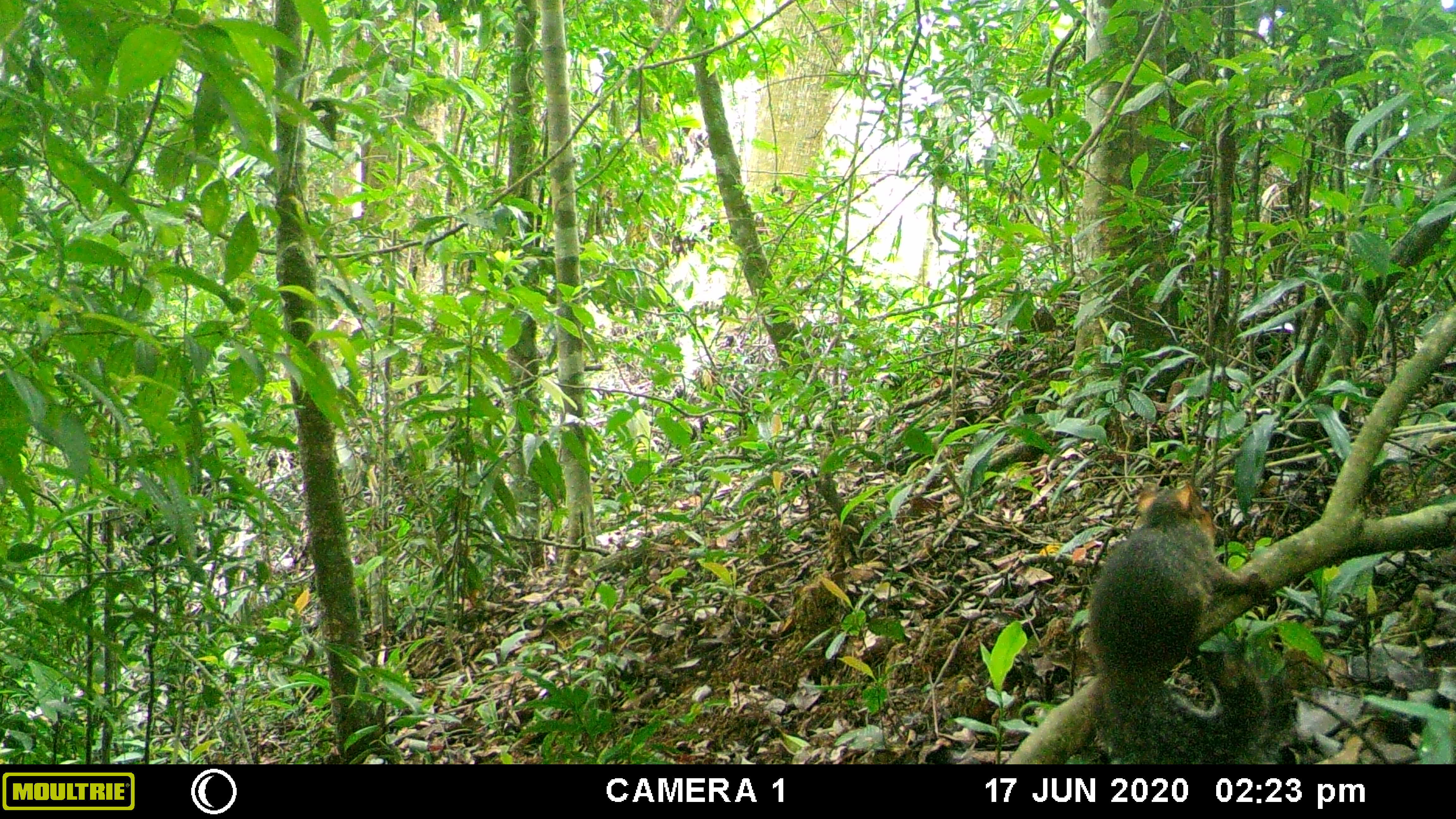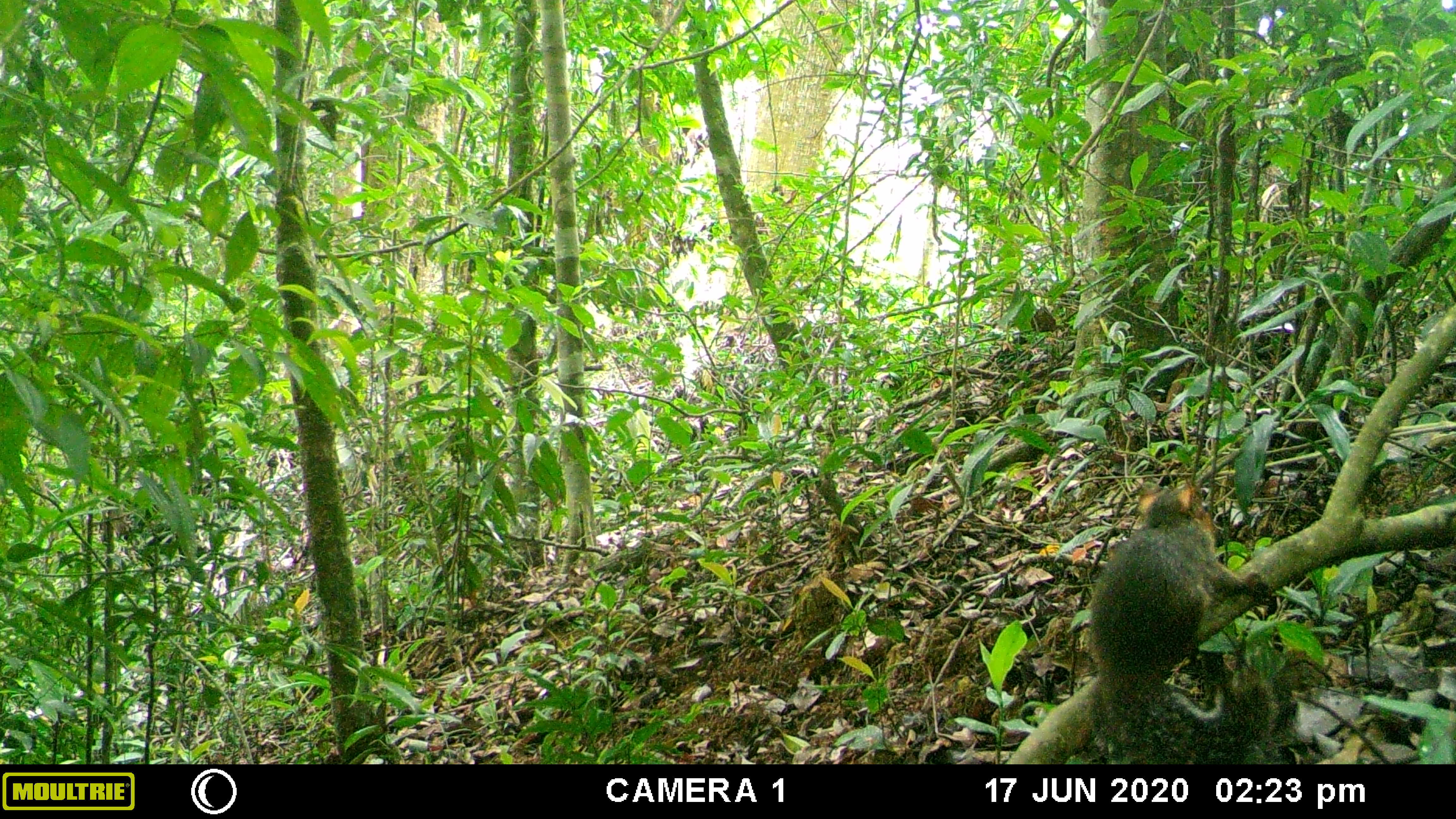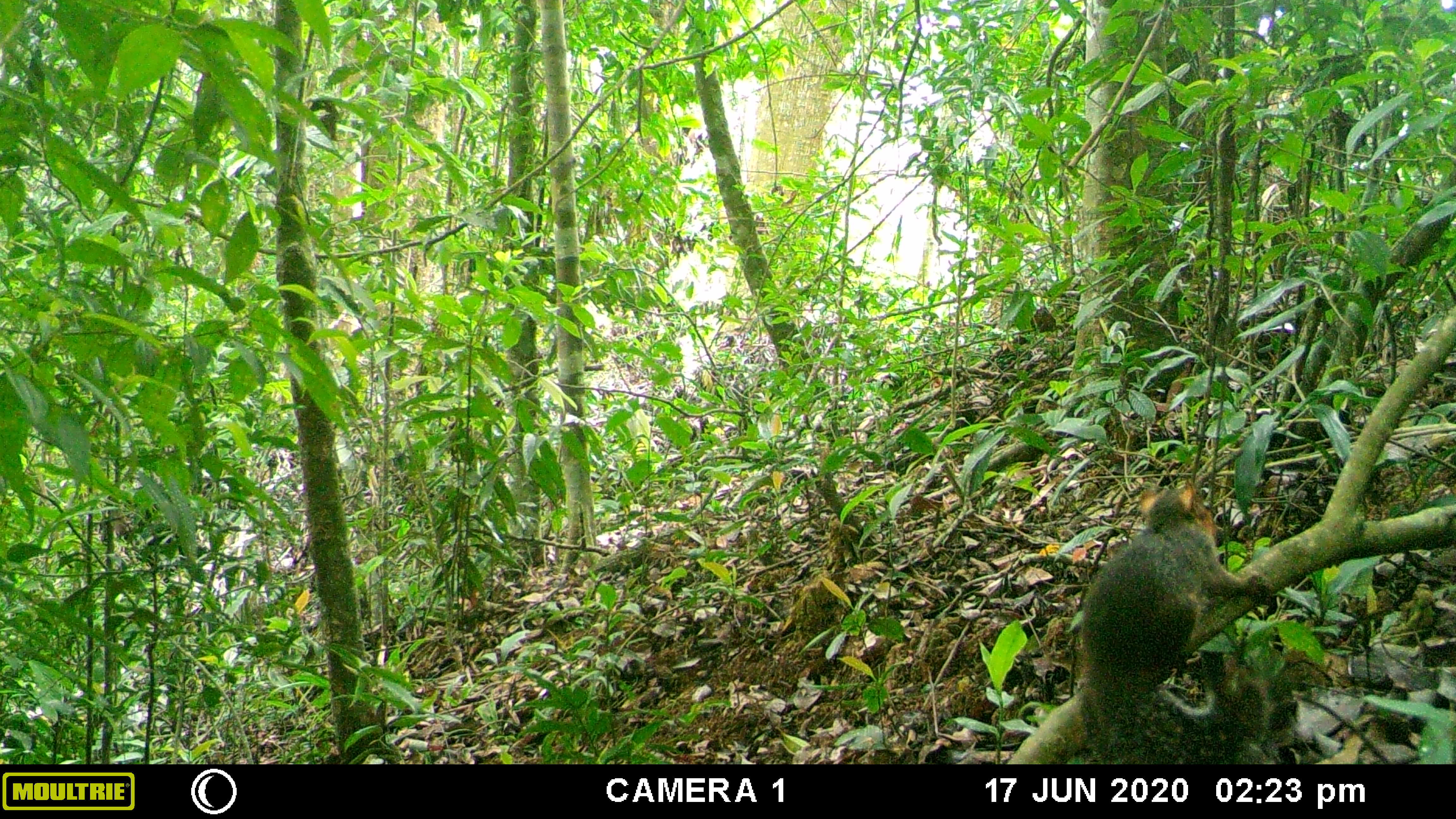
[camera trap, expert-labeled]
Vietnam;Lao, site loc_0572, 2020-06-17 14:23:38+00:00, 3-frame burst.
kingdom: Animalia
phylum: Chordata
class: Mammalia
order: Rodentia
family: Sciuridae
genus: Dremomys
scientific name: Dremomys rufigenis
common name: red-cheeked squirrel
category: red cheeked squirrel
Red cheeked squirrel (red-cheeked squirrel) (Dremomys rufigenis). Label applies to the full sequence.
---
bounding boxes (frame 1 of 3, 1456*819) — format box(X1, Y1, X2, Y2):
red cheeked squirrel: box(1086, 479, 1269, 763)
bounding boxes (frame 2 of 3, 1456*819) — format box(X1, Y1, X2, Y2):
red cheeked squirrel: box(1086, 475, 1280, 763)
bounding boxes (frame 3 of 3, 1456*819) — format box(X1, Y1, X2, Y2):
red cheeked squirrel: box(1078, 475, 1273, 763)